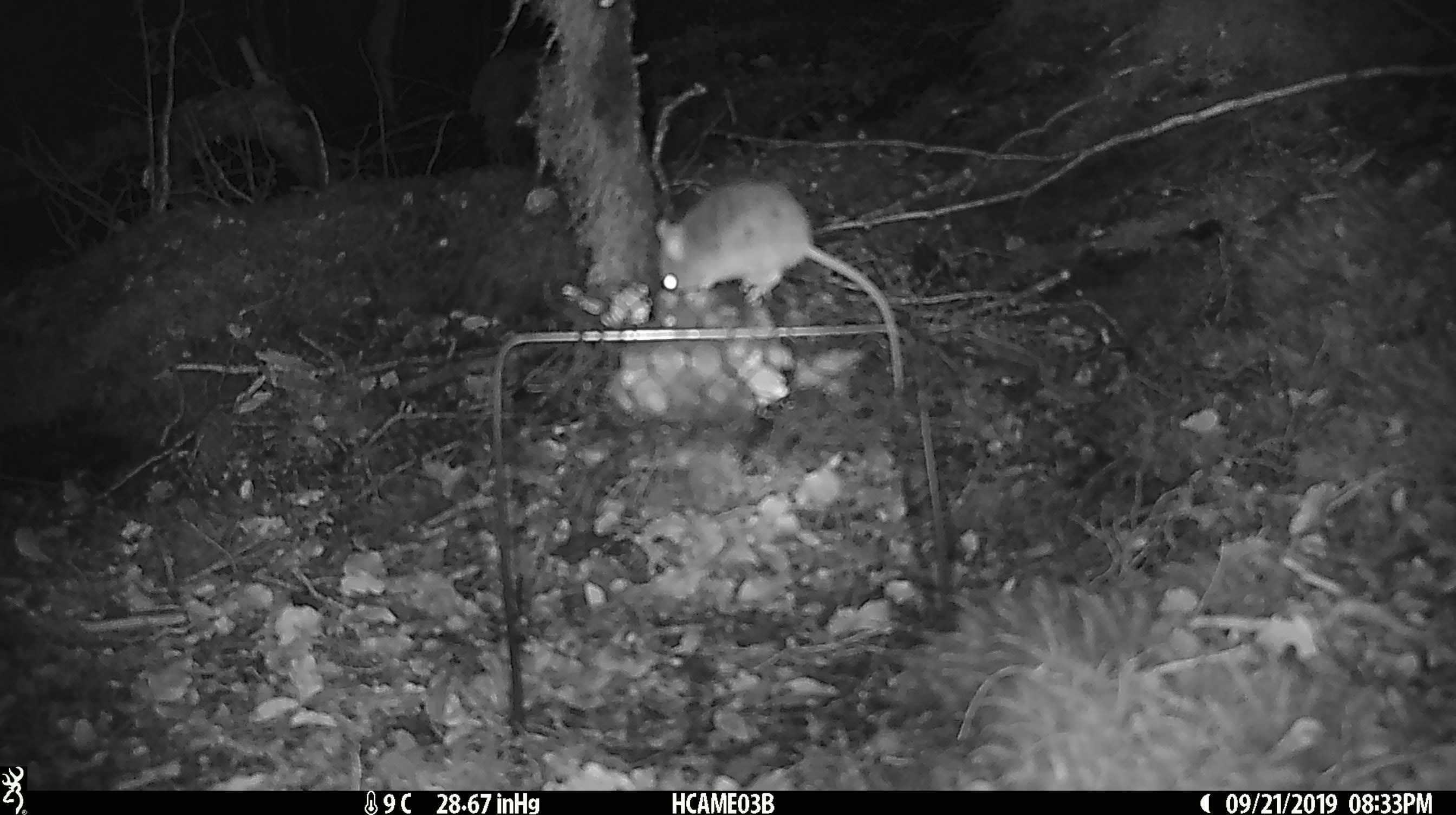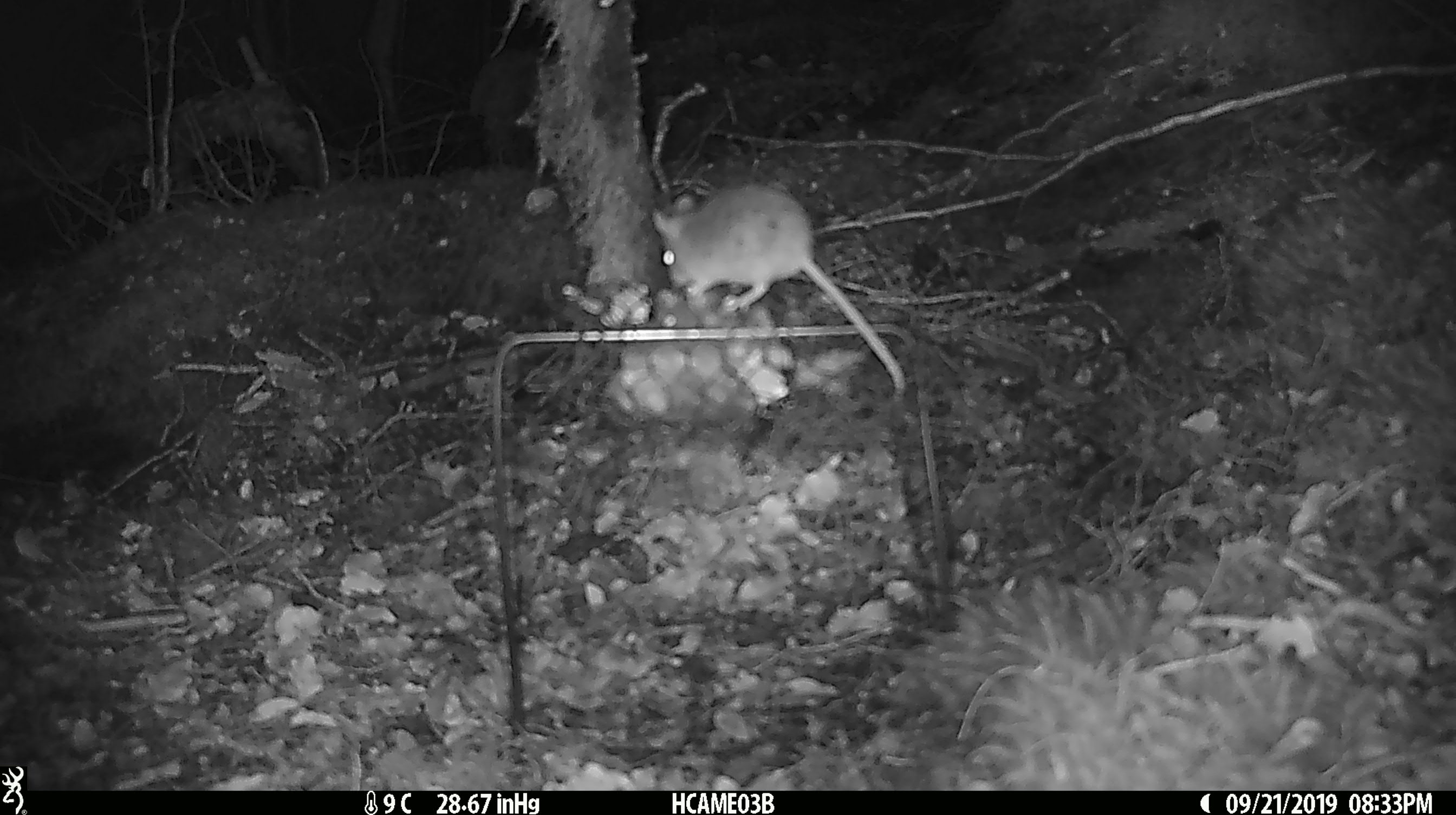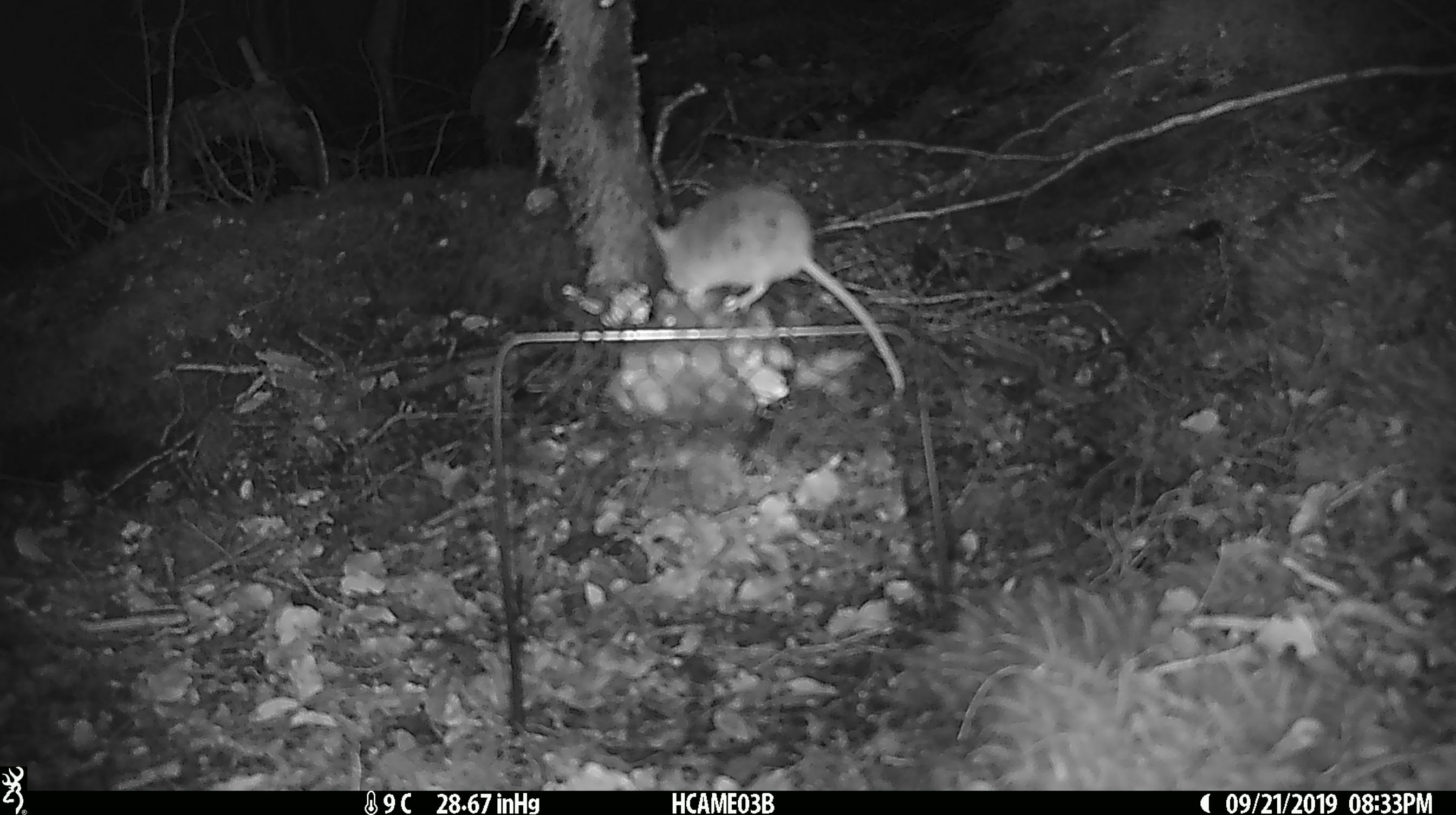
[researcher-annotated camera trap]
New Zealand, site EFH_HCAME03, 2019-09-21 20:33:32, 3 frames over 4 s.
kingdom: Animalia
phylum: Chordata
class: Mammalia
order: Rodentia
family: Muridae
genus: Mus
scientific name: Mus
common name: mouse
Mouse (Mus).